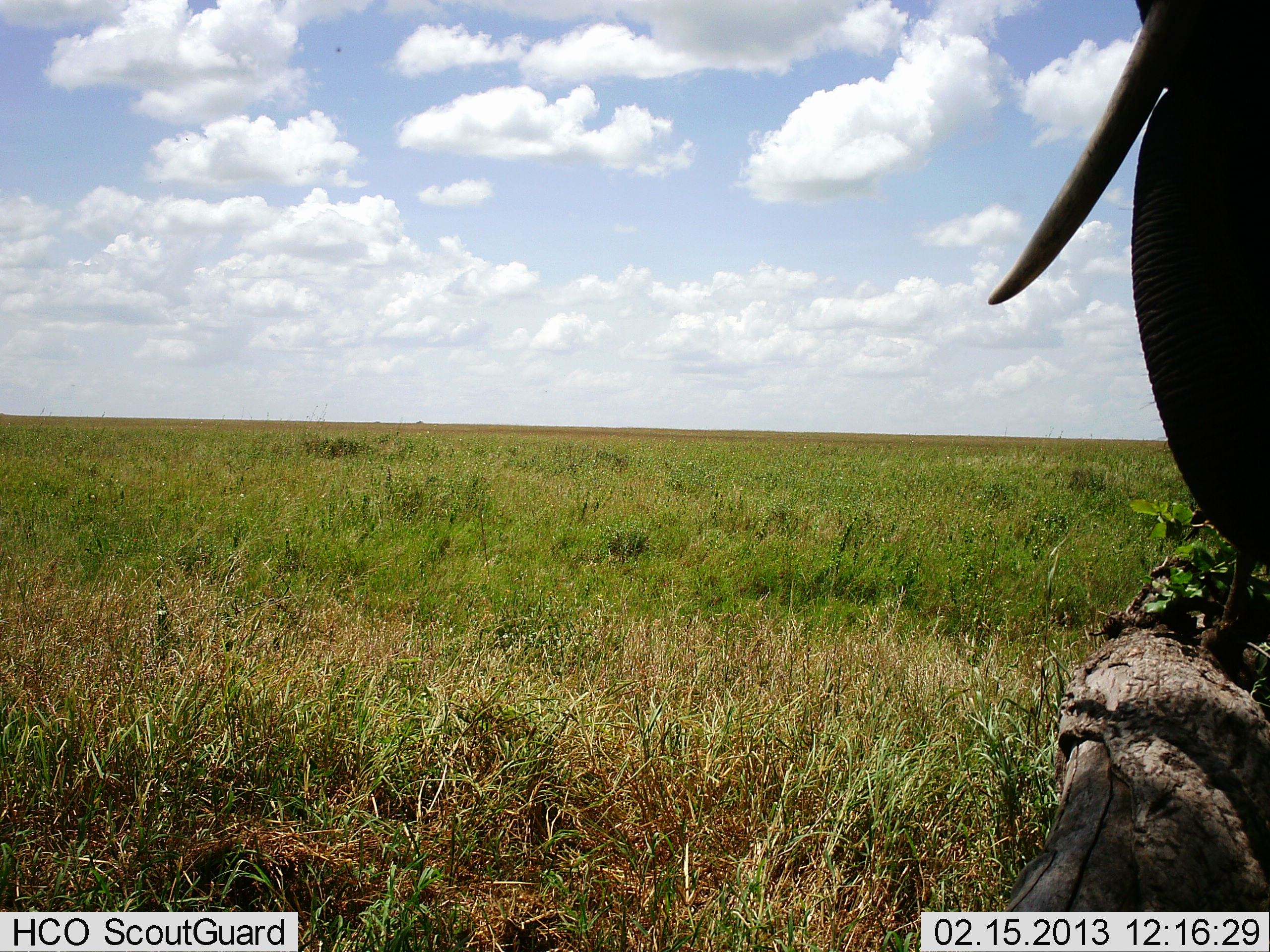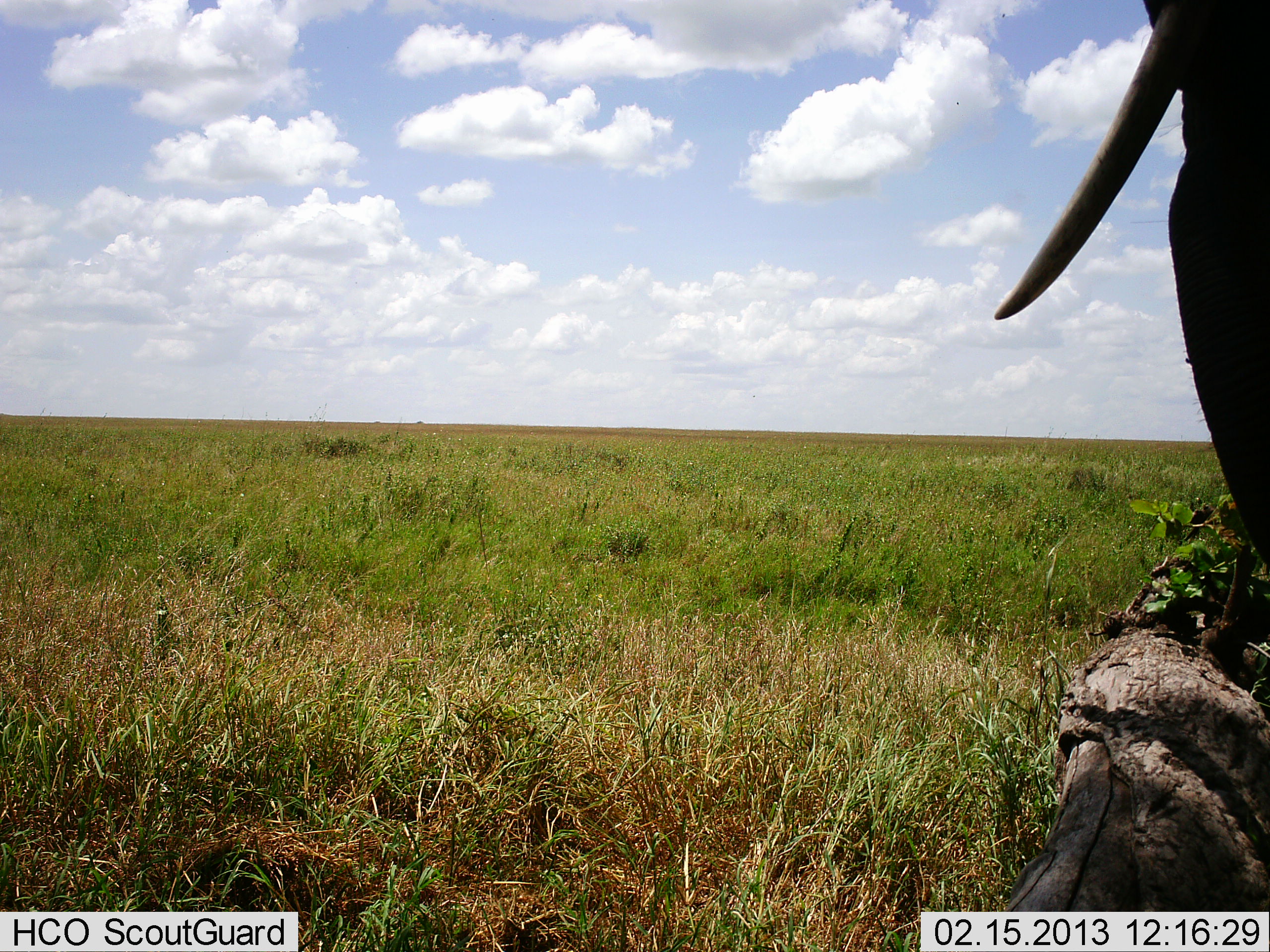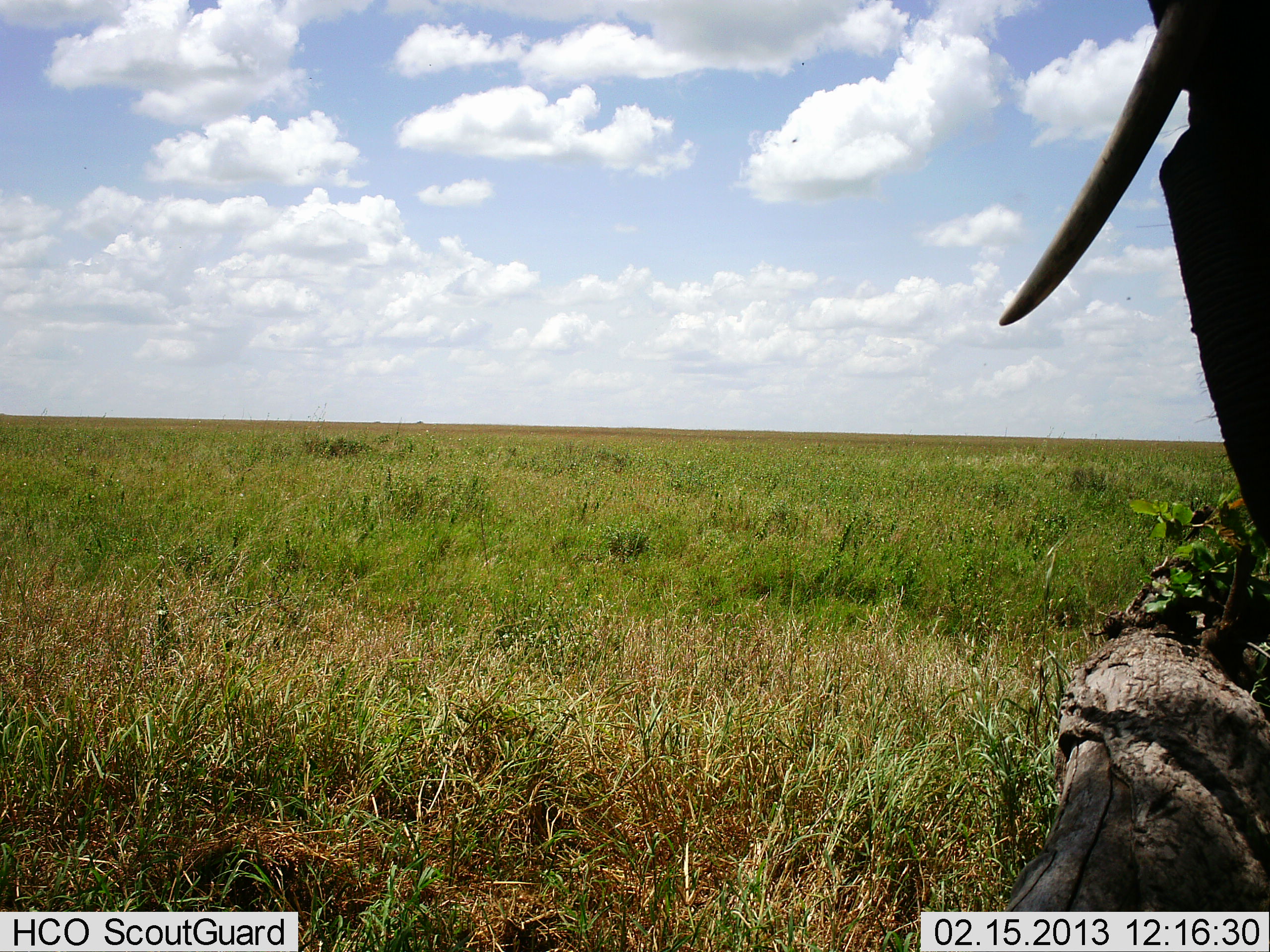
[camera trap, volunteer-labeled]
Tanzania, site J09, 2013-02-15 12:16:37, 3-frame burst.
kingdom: Animalia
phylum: Chordata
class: Mammalia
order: Proboscidea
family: Elephantidae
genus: Loxodonta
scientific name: Loxodonta africana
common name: african bush elephant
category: elephant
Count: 1.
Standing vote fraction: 88%.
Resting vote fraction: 3%.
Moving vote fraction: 6%.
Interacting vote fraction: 0%.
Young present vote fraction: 0%.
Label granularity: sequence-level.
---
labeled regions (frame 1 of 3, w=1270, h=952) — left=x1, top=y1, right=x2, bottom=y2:
animal: left=988, top=0, right=1270, bottom=568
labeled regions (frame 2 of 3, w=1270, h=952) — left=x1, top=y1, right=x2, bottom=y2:
animal: left=994, top=0, right=1270, bottom=568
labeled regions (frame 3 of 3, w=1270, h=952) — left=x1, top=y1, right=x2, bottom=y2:
animal: left=999, top=0, right=1270, bottom=551